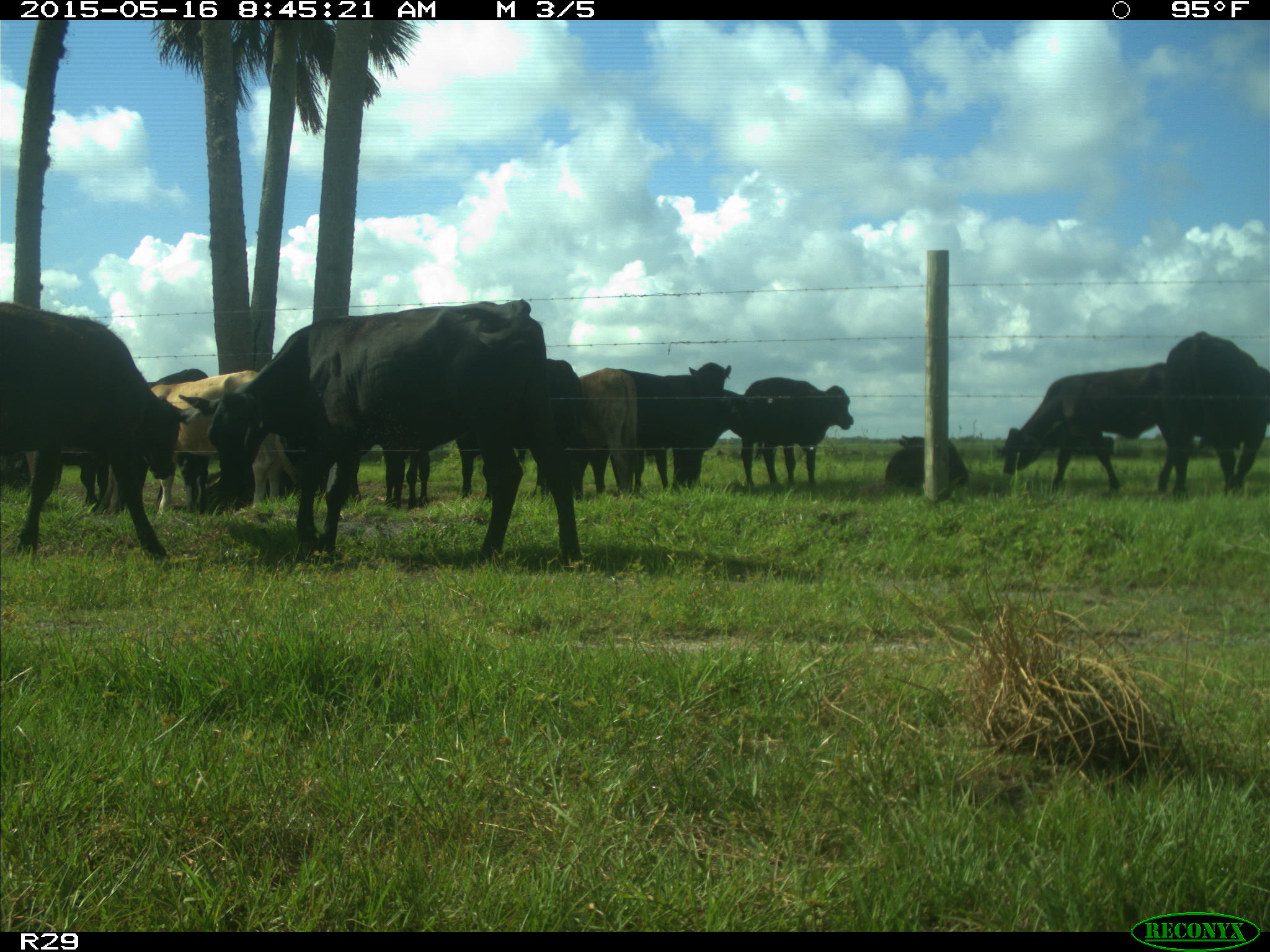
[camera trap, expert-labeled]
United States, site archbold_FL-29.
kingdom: Animalia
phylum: Chordata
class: Mammalia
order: Artiodactyla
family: Bovidae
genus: Bos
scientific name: Bos taurus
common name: domestic cow